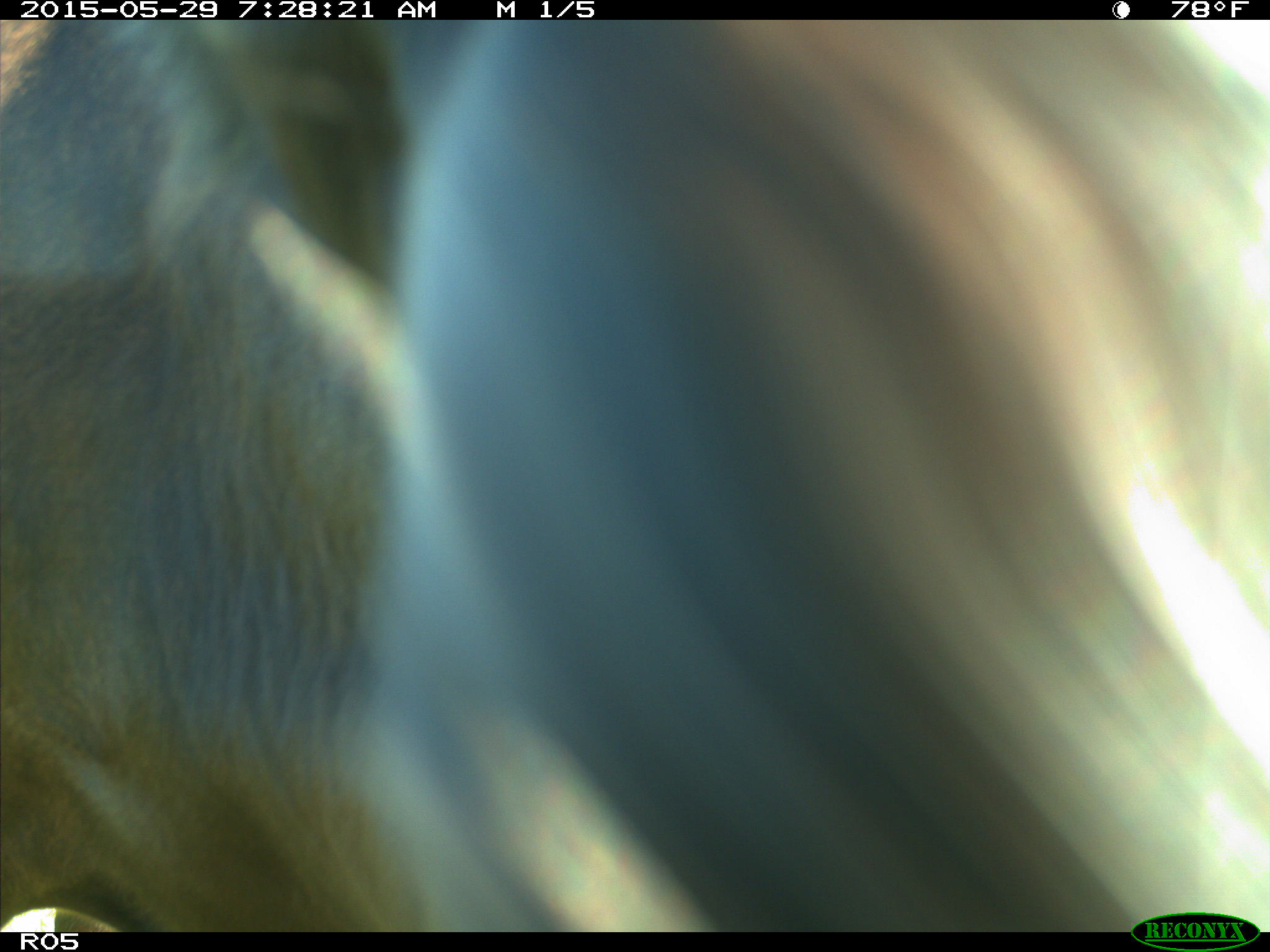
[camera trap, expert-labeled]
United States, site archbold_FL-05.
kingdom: Animalia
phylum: Chordata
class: Mammalia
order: Artiodactyla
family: Bovidae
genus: Bos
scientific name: Bos taurus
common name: domestic cow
Bos taurus (domestic cow).